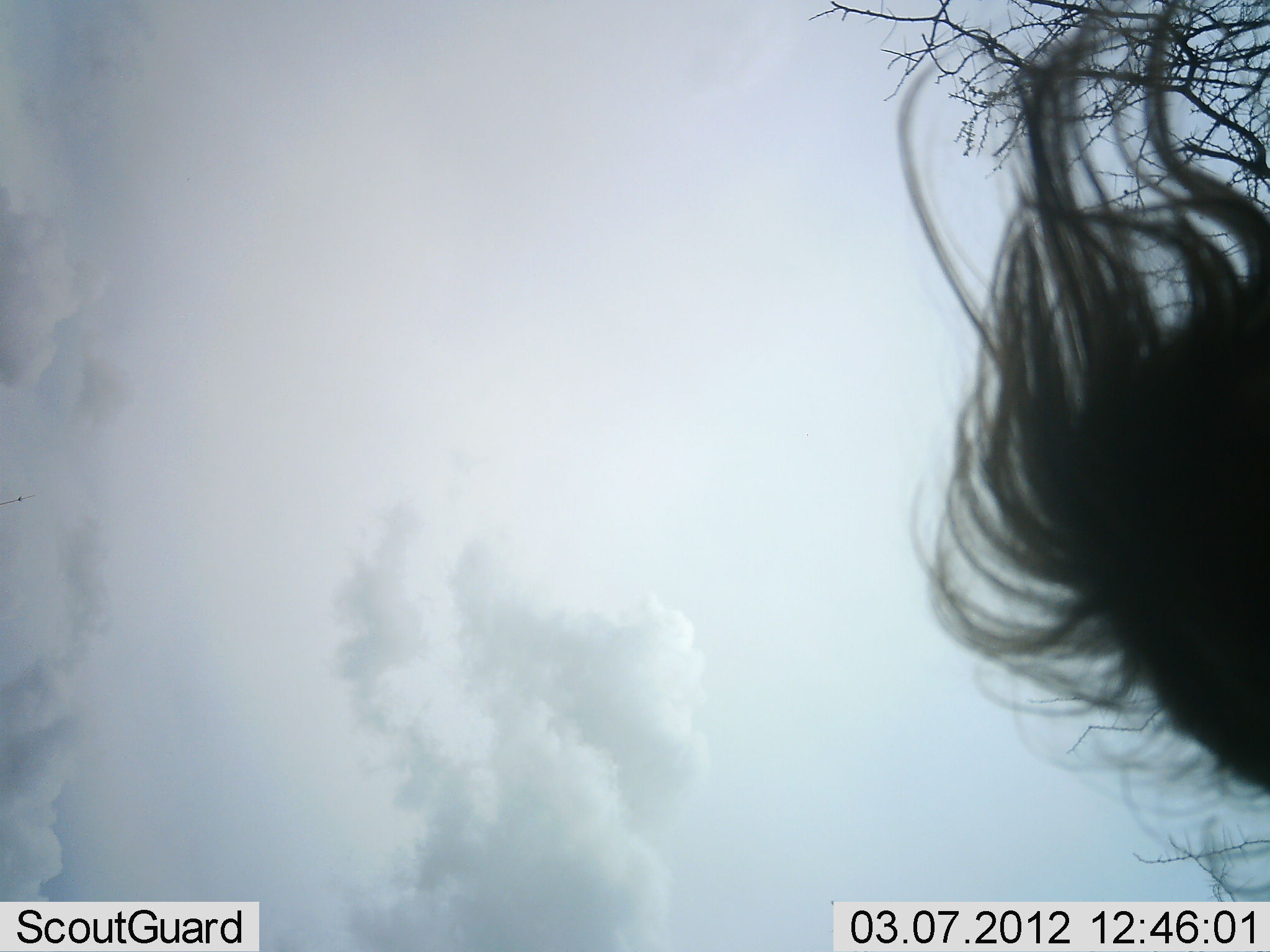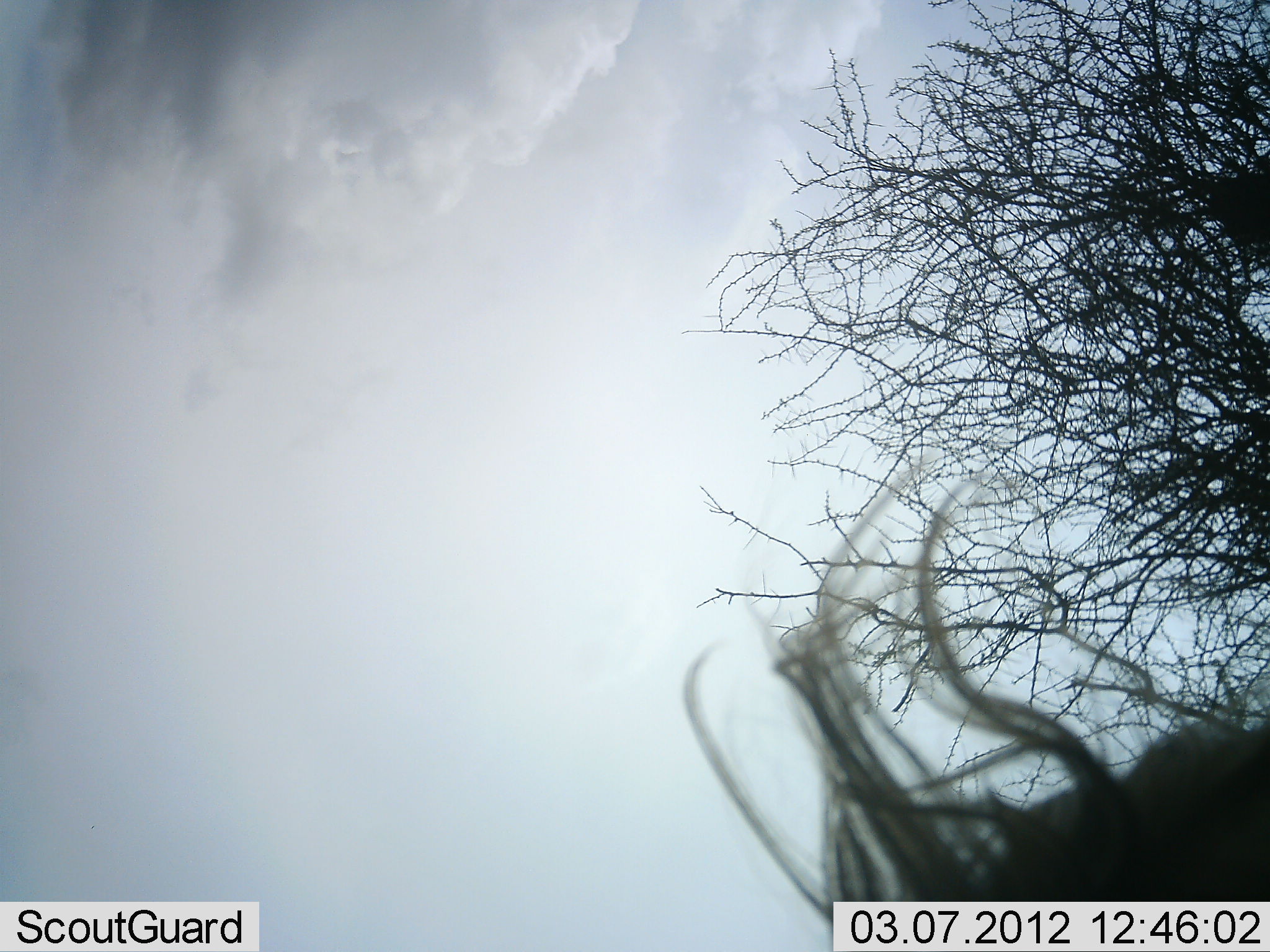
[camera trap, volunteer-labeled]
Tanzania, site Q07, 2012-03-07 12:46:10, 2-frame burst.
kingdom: Animalia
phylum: Chordata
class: Mammalia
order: Artiodactyla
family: Bovidae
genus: Connochaetes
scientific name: Connochaetes taurinus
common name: blue wildebeest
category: wildebeest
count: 1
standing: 73%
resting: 0%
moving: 27%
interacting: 0%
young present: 0%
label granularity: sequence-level